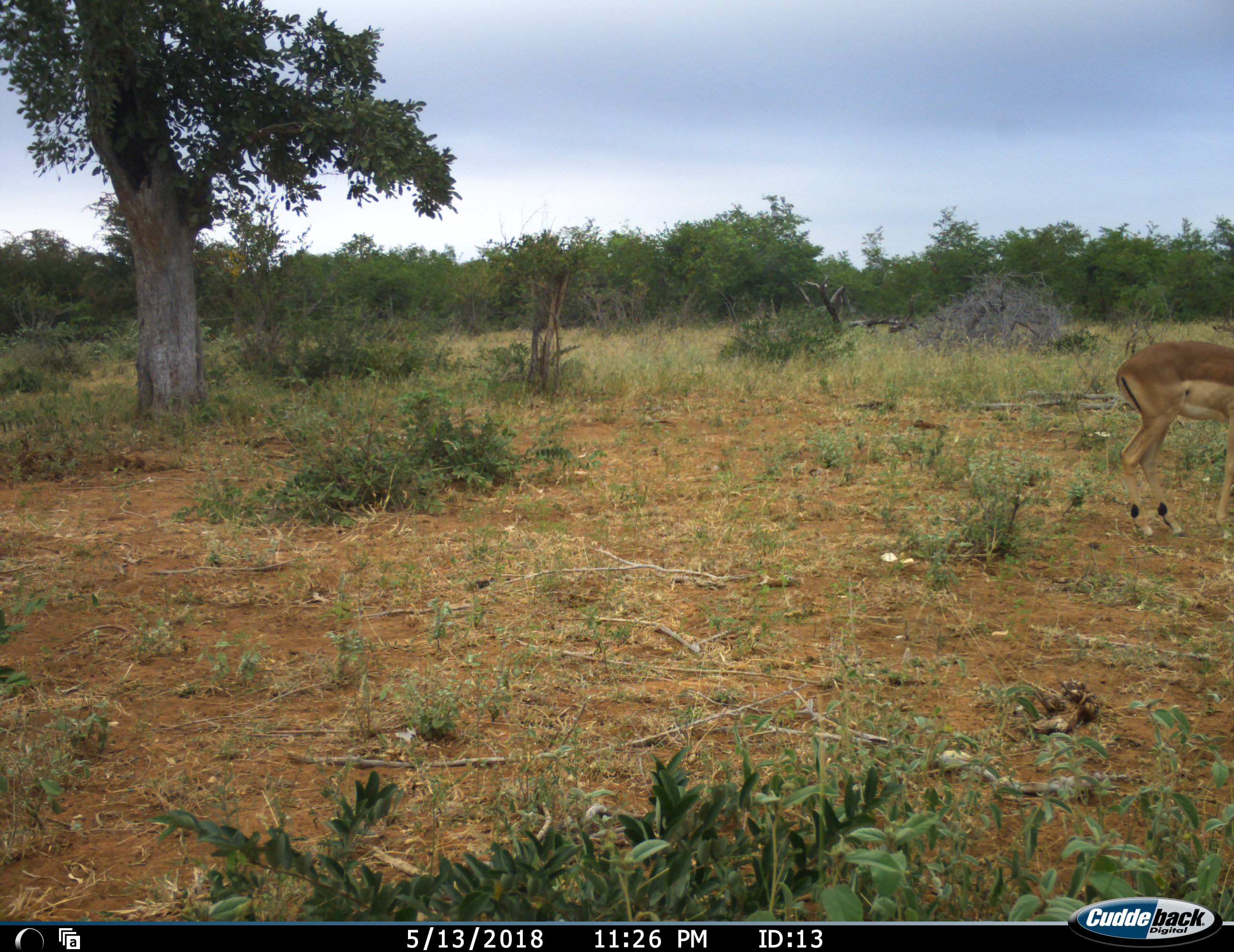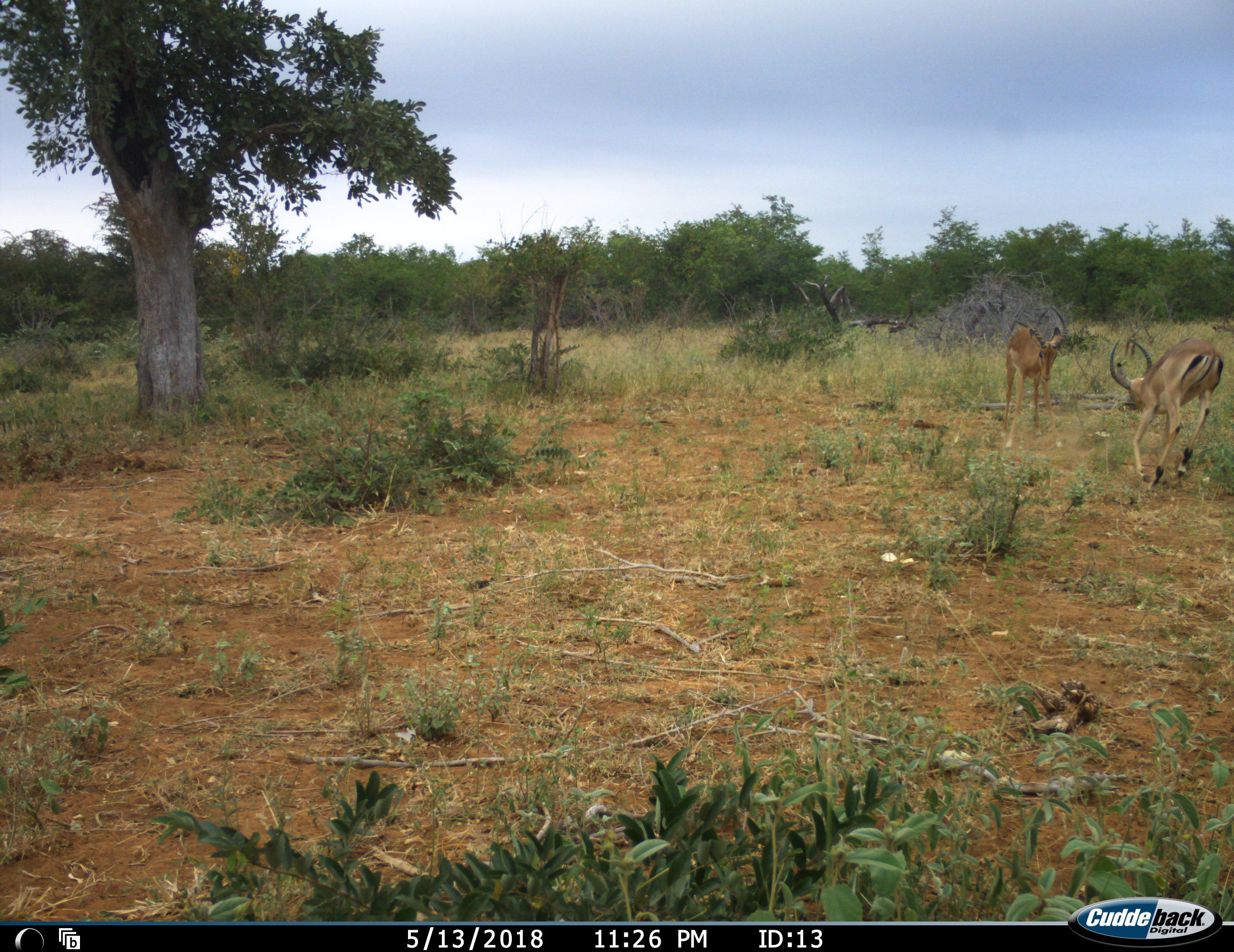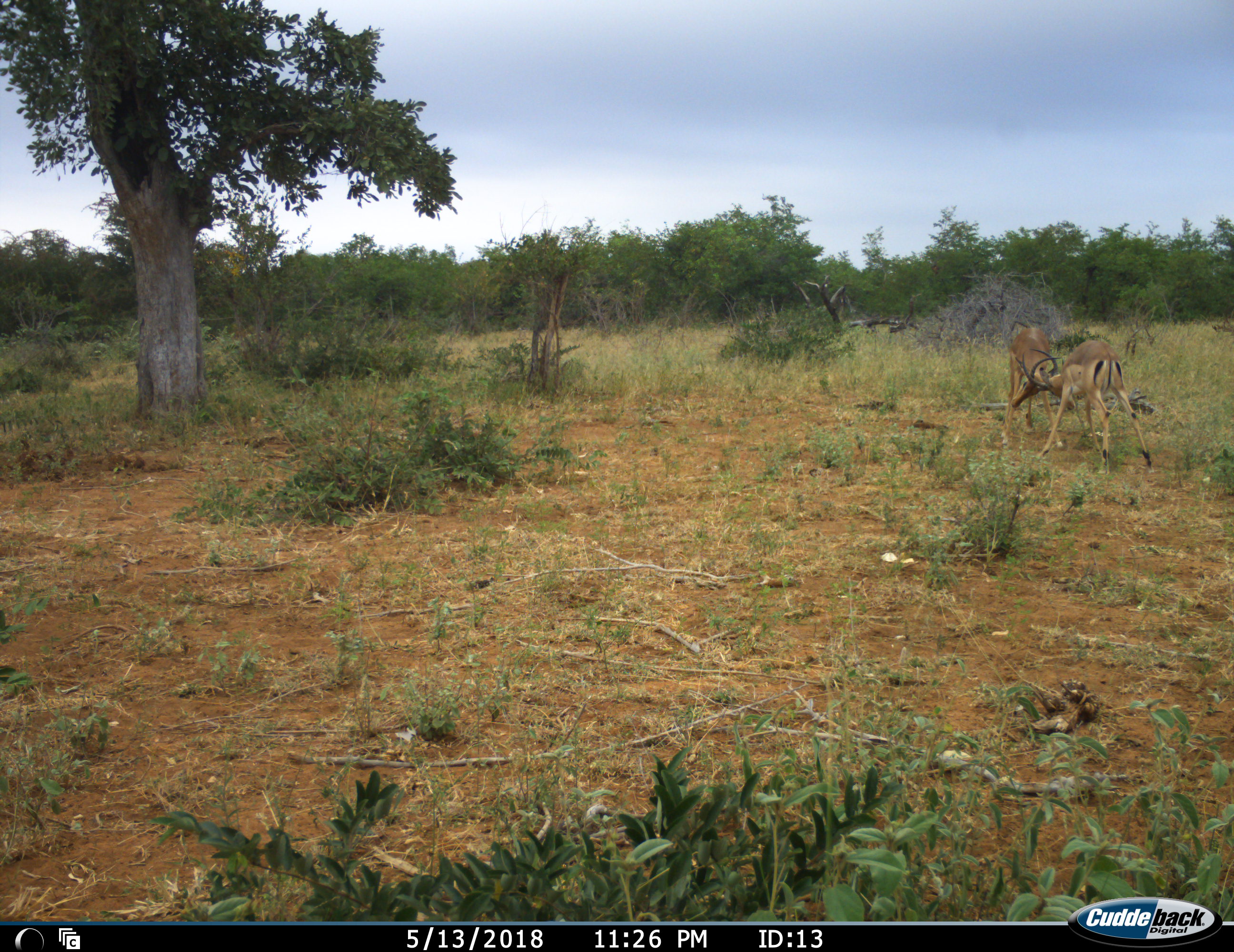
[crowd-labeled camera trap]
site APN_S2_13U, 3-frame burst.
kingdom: Animalia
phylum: Chordata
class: Mammalia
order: Artiodactyla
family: Bovidae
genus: Aepyceros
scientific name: Aepyceros melampus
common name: impala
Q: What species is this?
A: Impala (Aepyceros melampus).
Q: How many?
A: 2.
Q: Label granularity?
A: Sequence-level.